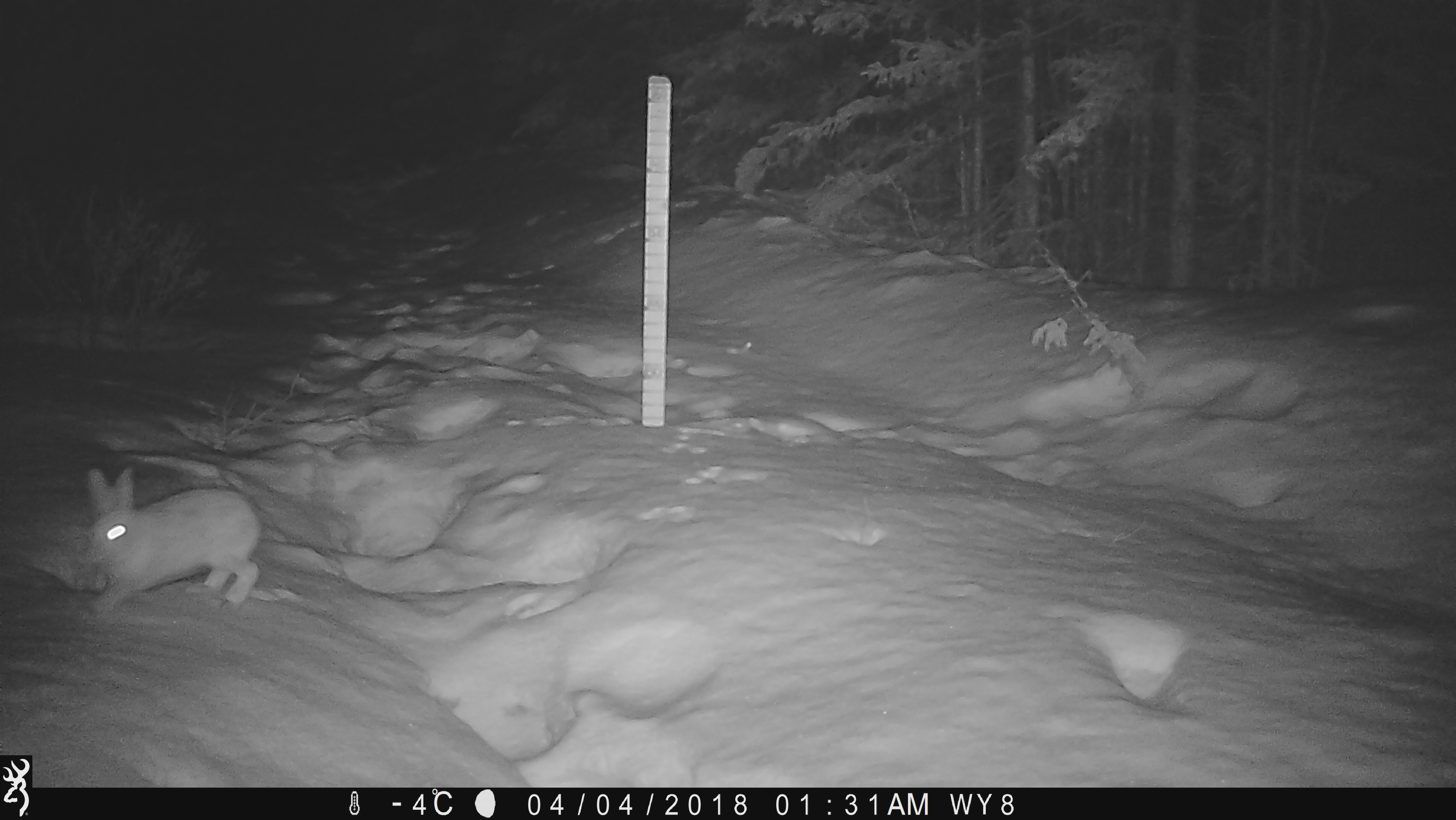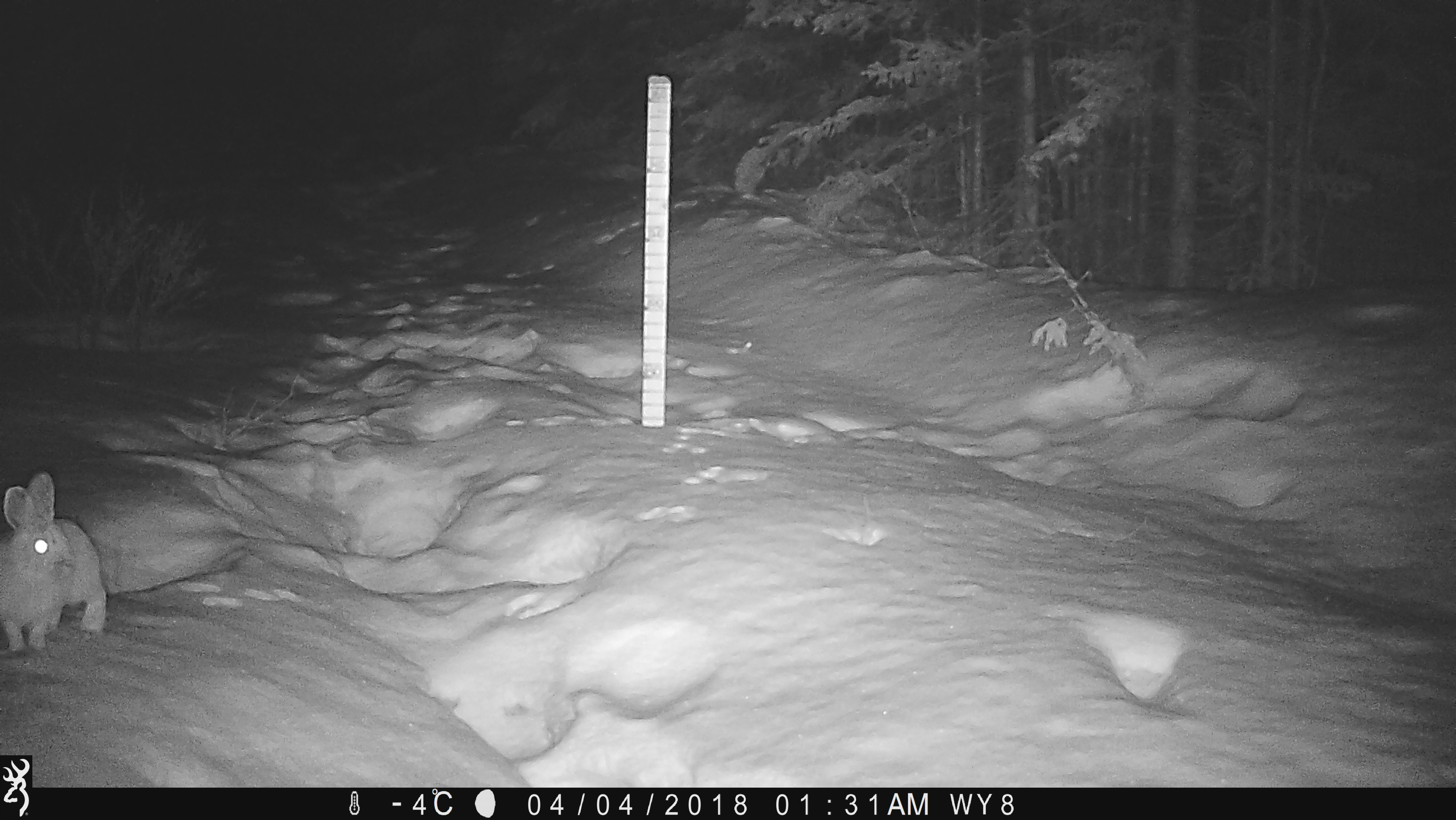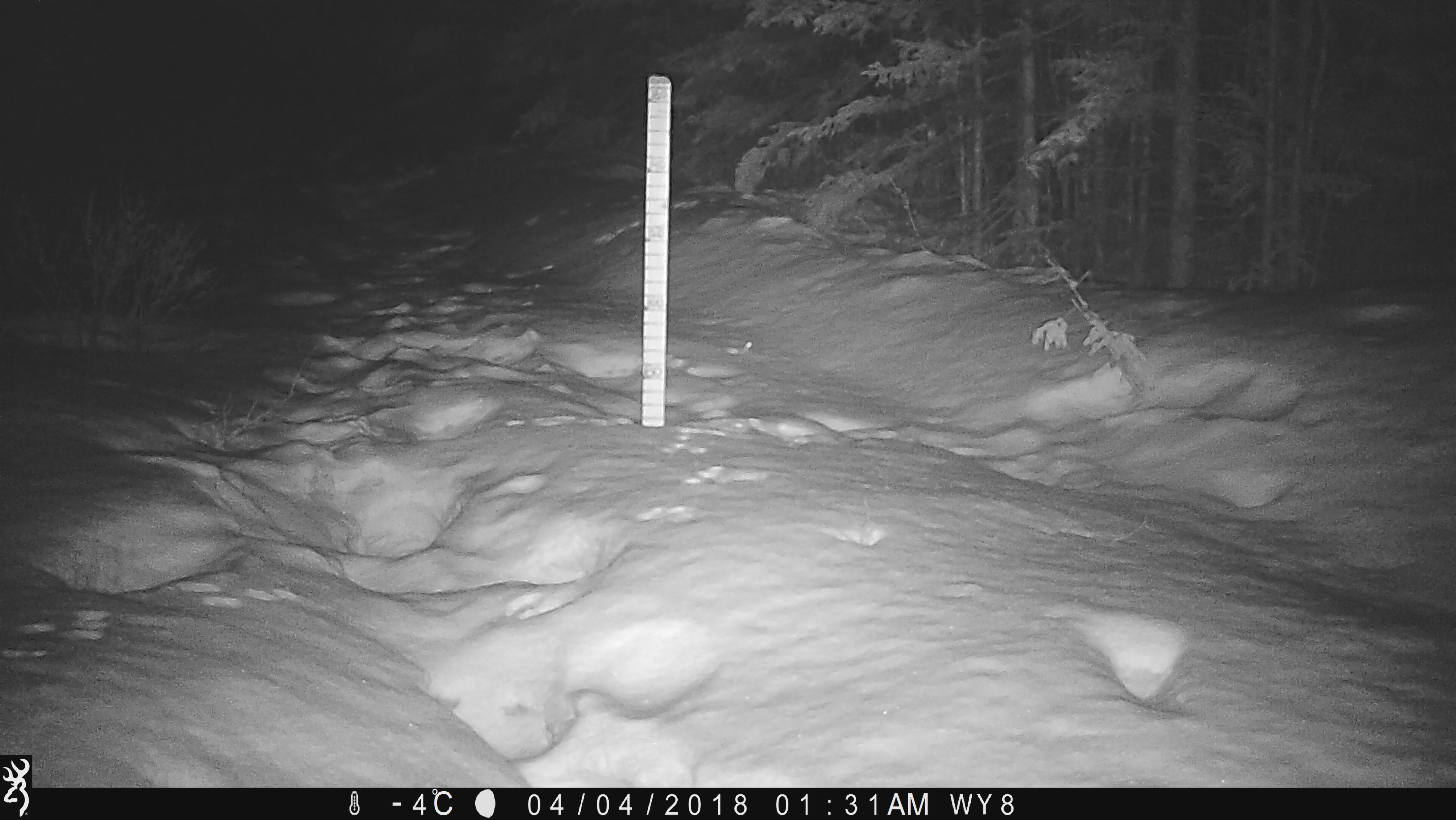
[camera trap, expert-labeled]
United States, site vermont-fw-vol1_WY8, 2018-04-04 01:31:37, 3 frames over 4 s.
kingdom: Animalia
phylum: Chordata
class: Mammalia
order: Lagomorpha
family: Leporidae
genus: Lepus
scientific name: Lepus americanus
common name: snowshoe hare